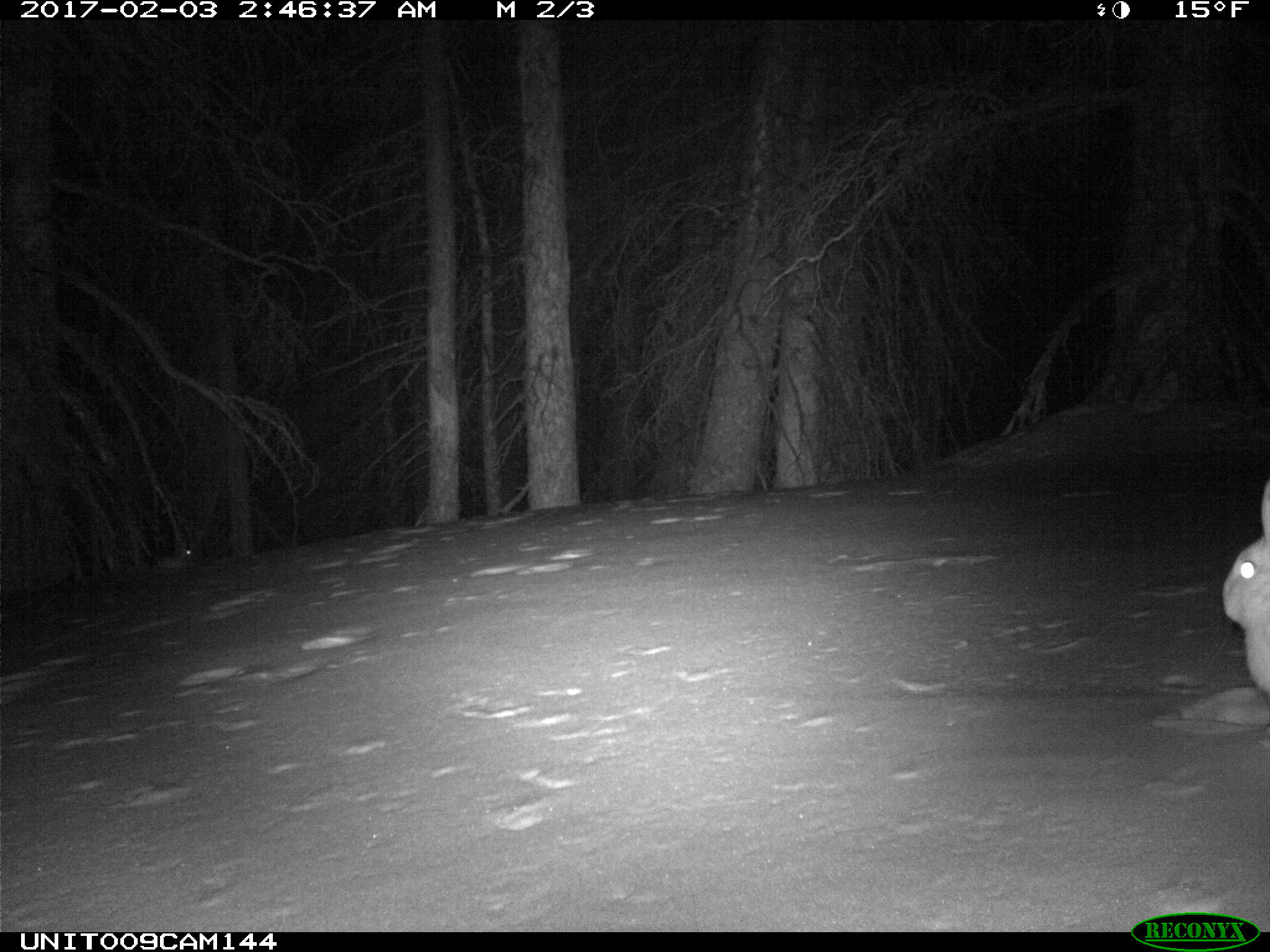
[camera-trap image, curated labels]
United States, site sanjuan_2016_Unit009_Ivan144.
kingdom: Animalia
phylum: Chordata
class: Mammalia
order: Lagomorpha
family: Leporidae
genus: Lepus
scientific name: Lepus americanus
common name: snowshoe hare